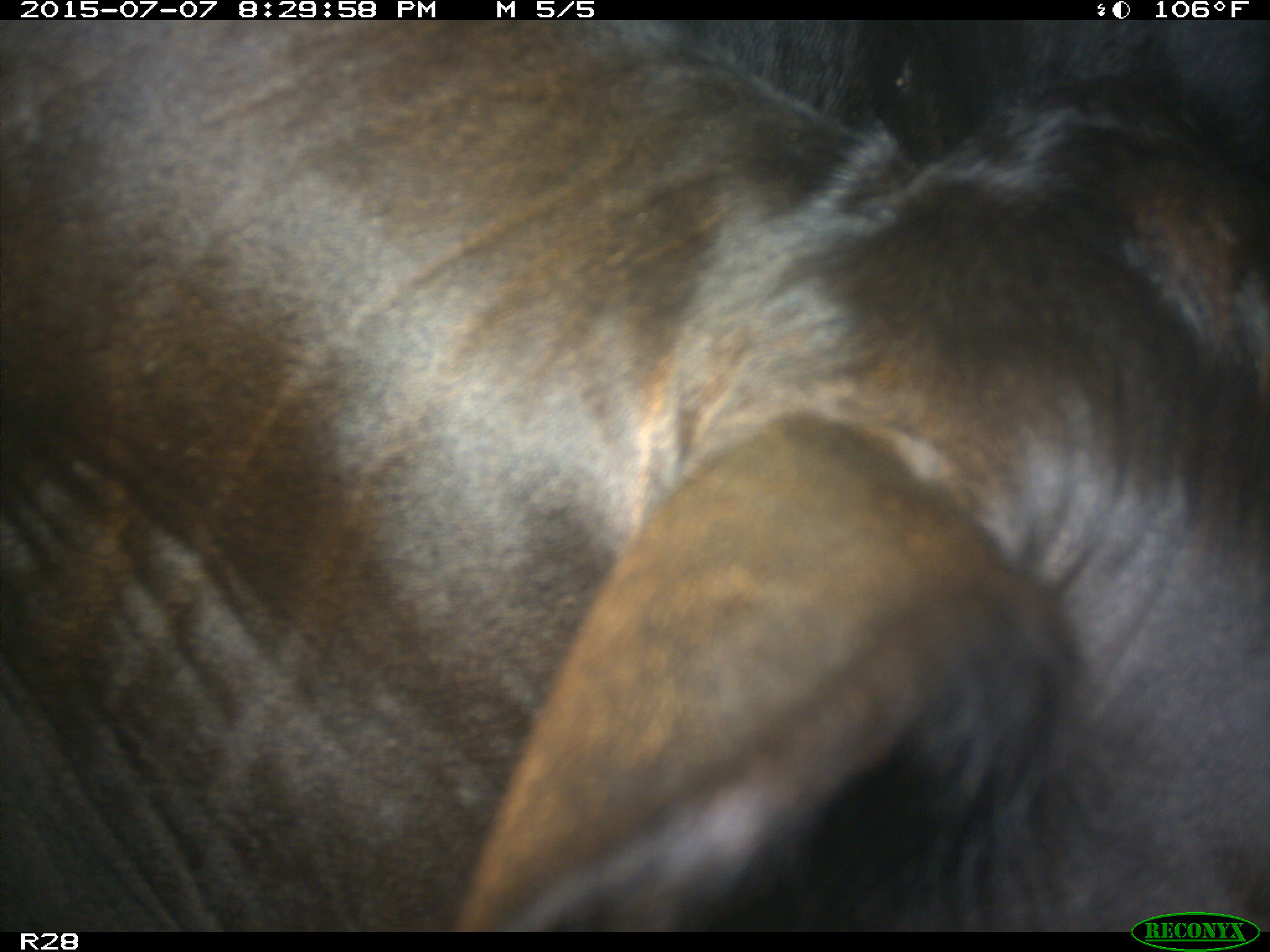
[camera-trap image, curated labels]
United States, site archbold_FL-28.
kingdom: Animalia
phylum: Chordata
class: Mammalia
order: Artiodactyla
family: Bovidae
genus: Bos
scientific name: Bos taurus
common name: domestic cow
Bos taurus (domestic cow).